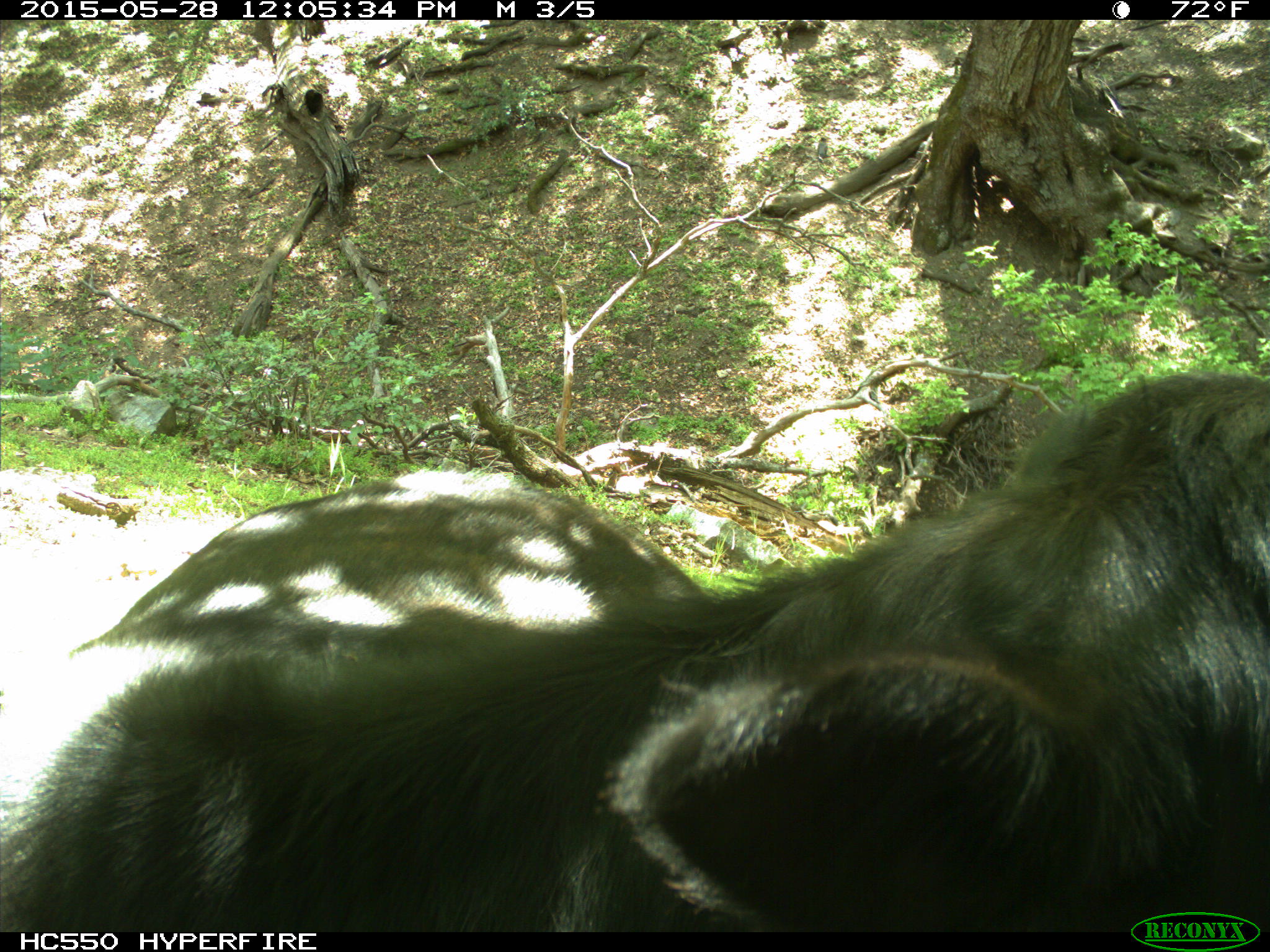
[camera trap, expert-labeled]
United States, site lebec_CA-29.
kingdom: Animalia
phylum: Chordata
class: Mammalia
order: Artiodactyla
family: Bovidae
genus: Bos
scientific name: Bos taurus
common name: domestic cow